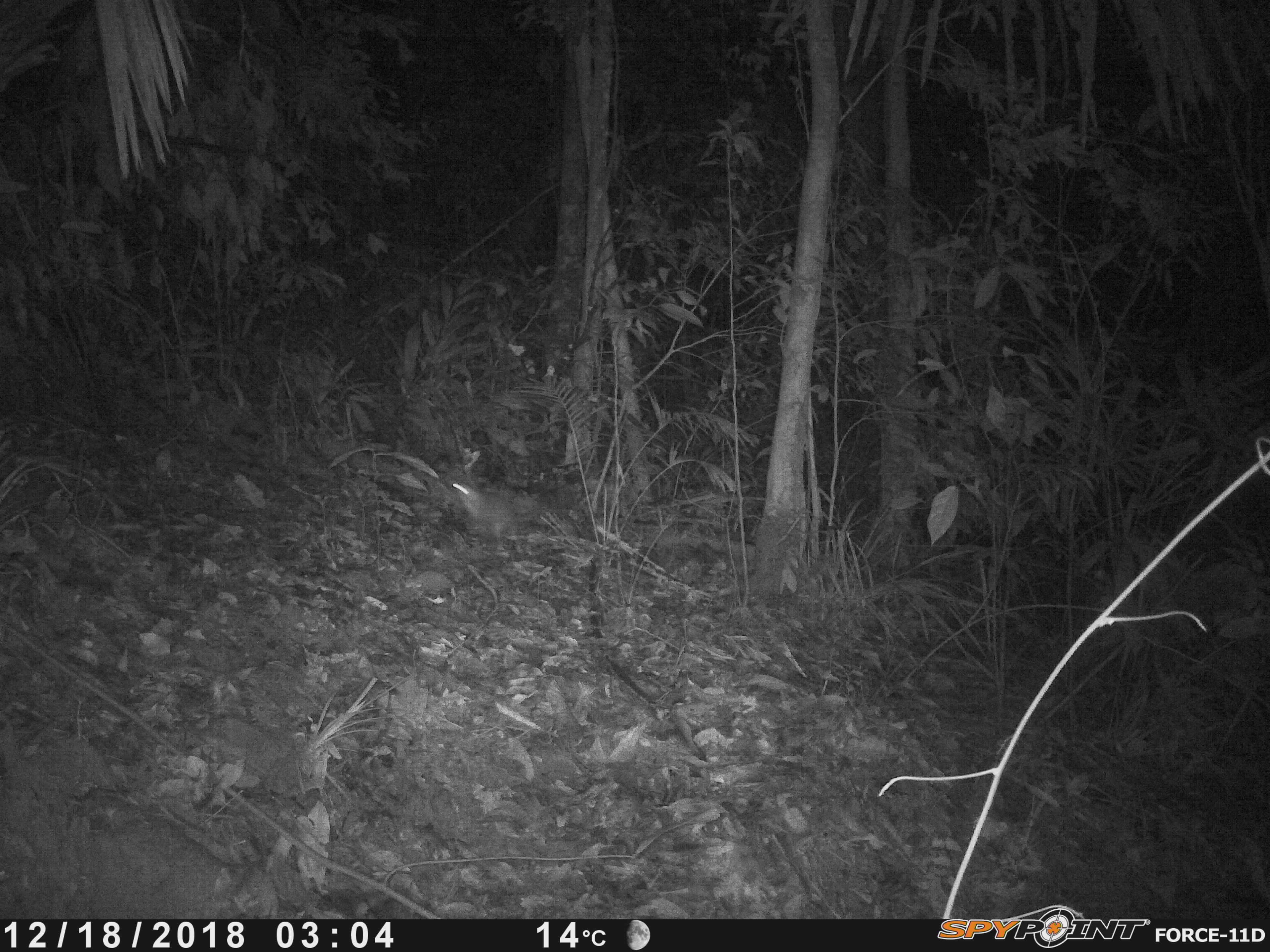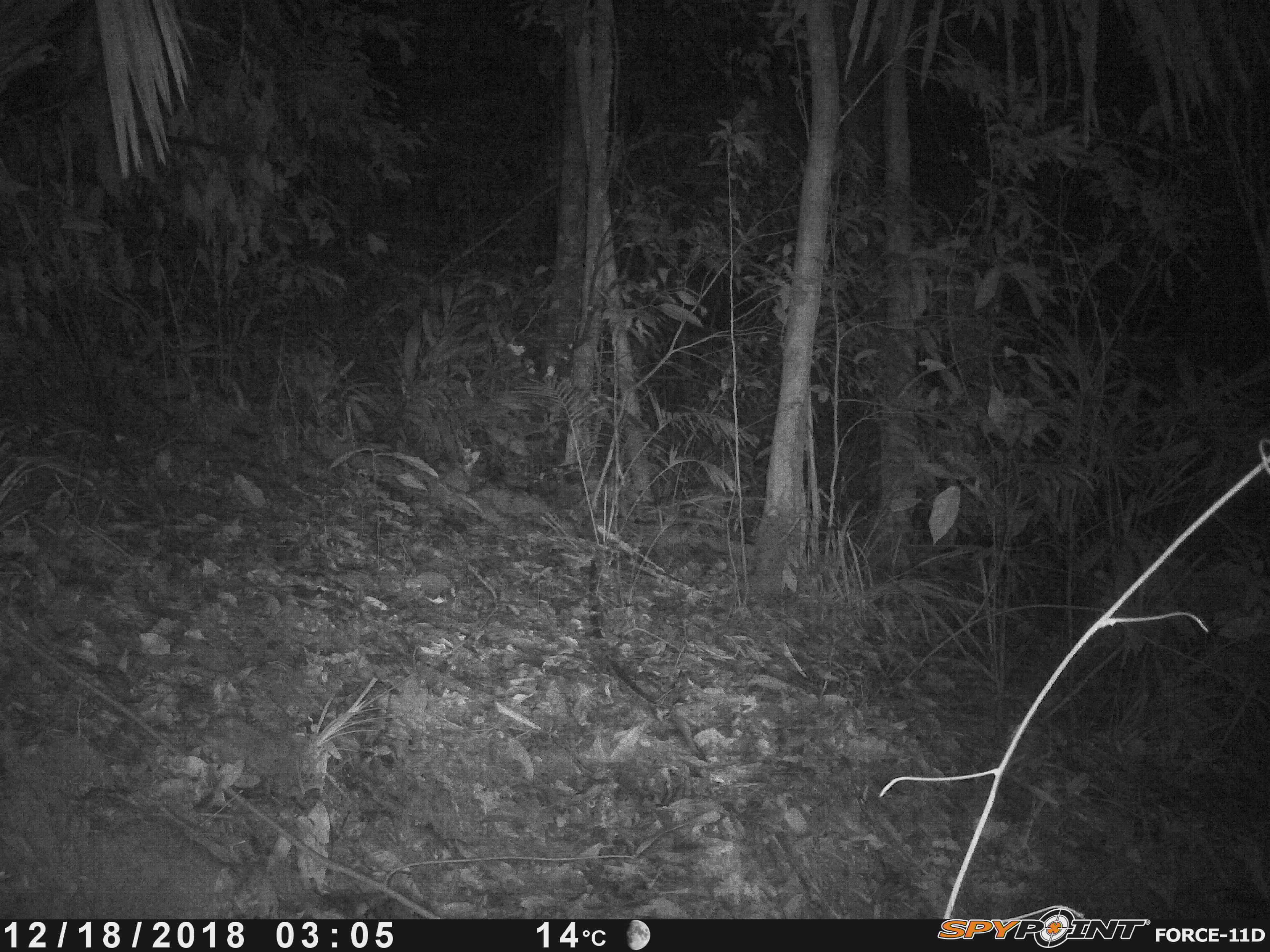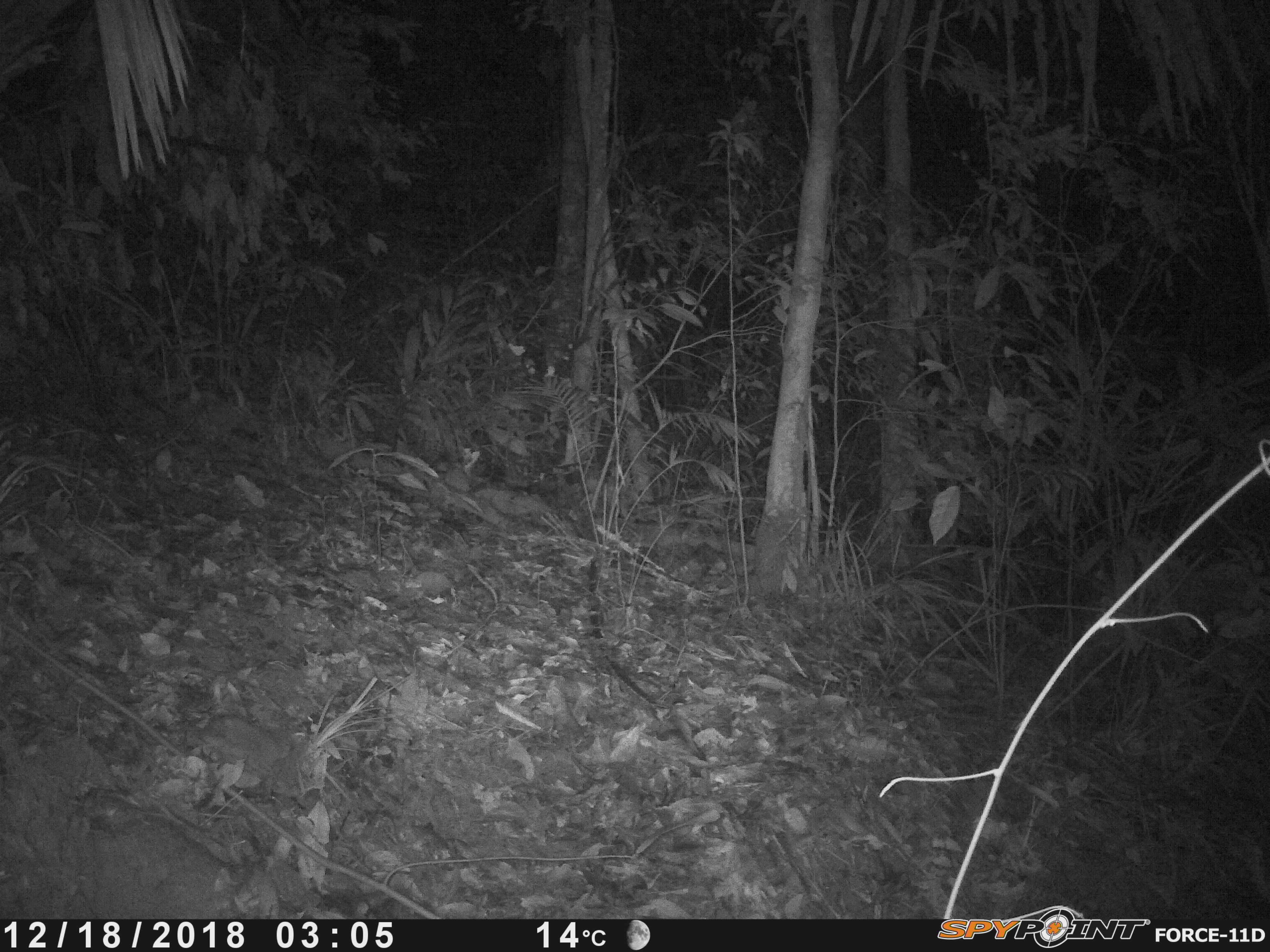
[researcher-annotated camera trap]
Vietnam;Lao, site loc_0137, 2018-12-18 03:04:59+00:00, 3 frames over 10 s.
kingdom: Animalia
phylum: Chordata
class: Mammalia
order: Carnivora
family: Mustelidae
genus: Melogale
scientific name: Melogale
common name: ferret badger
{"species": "ferret badger (Melogale)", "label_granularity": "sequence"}